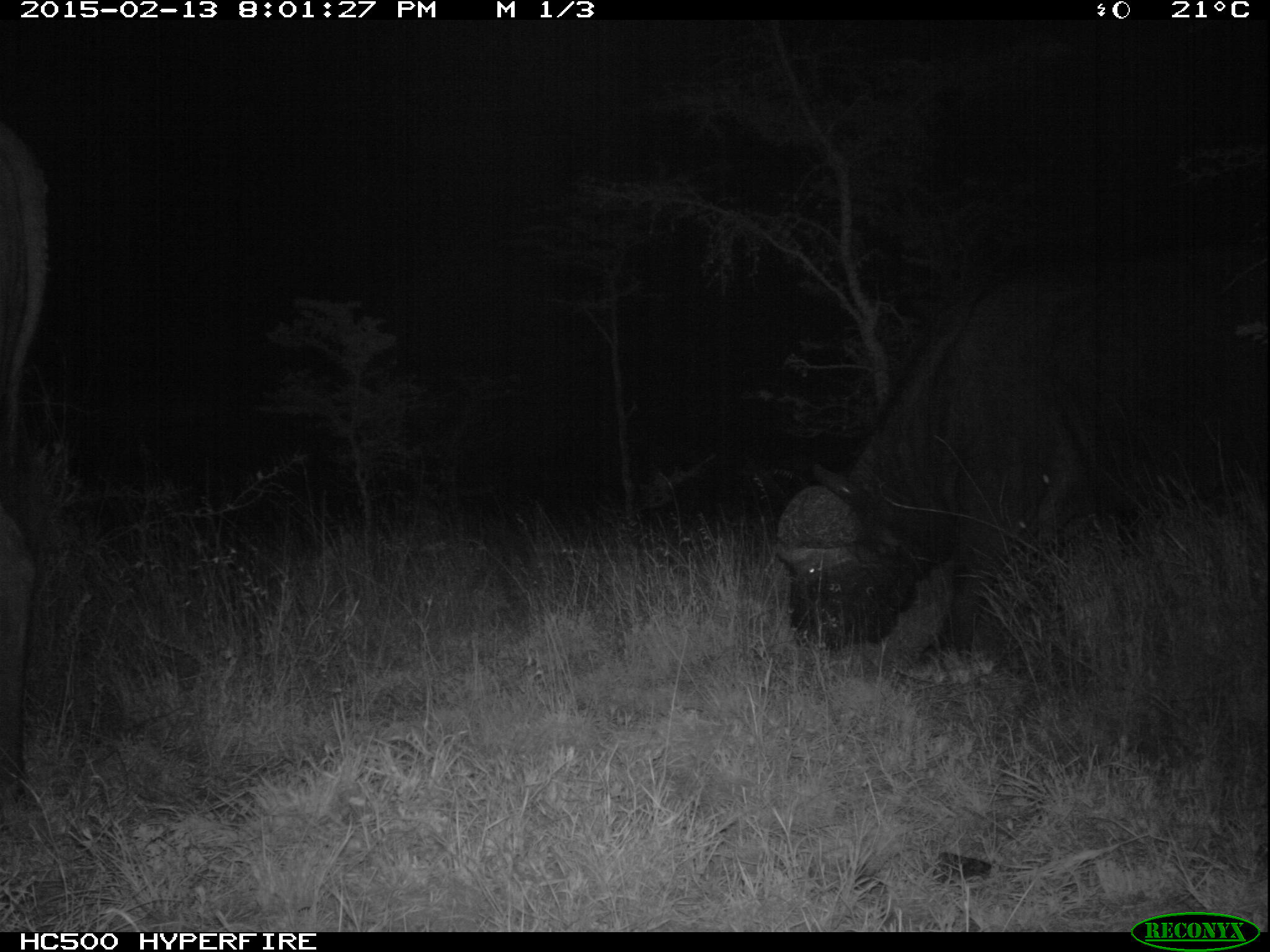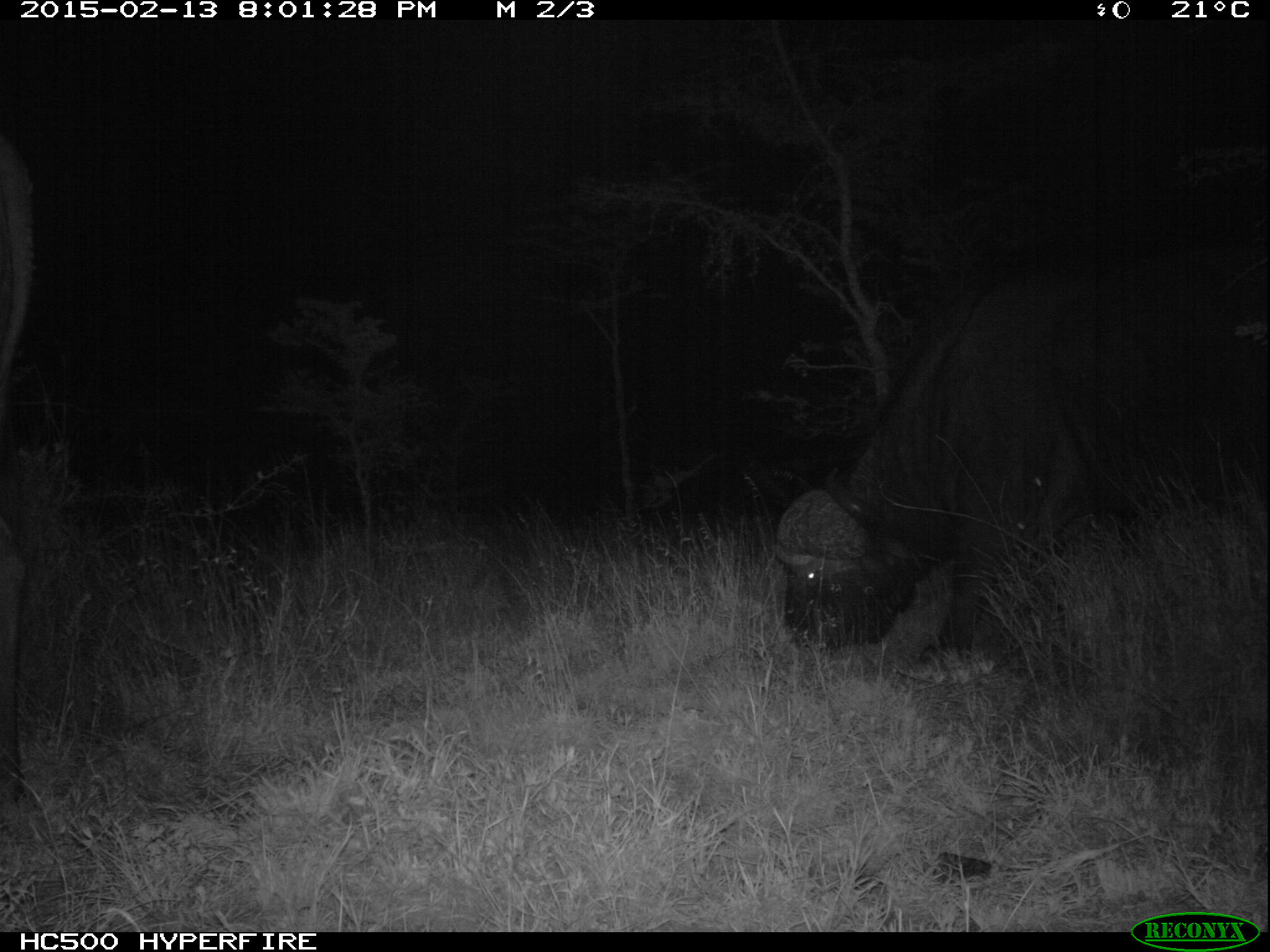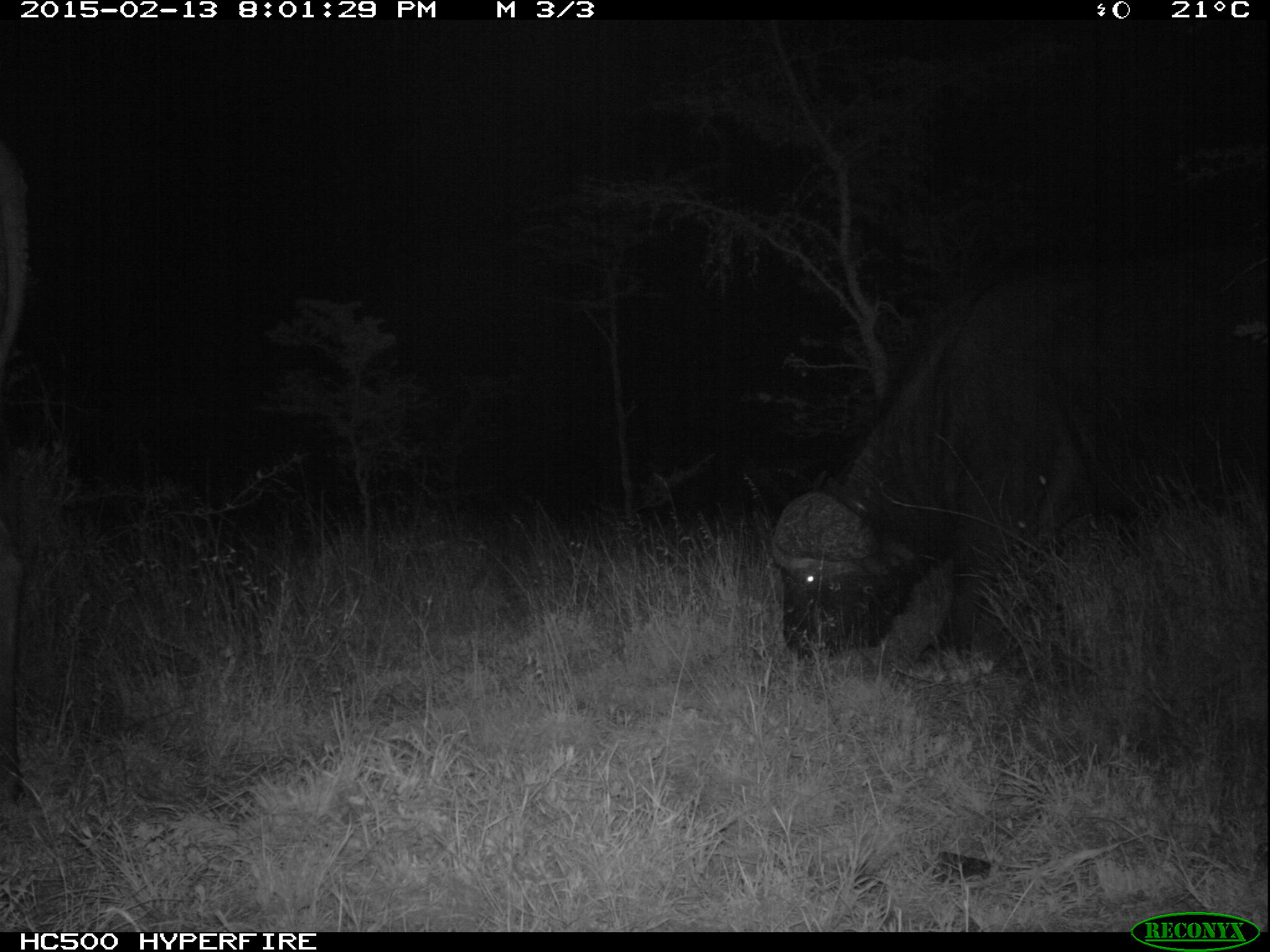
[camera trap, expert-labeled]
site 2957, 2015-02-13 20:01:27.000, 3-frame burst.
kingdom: Animalia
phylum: Chordata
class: Mammalia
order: Artiodactyla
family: Bovidae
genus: Syncerus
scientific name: Syncerus caffer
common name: african buffalo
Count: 2.